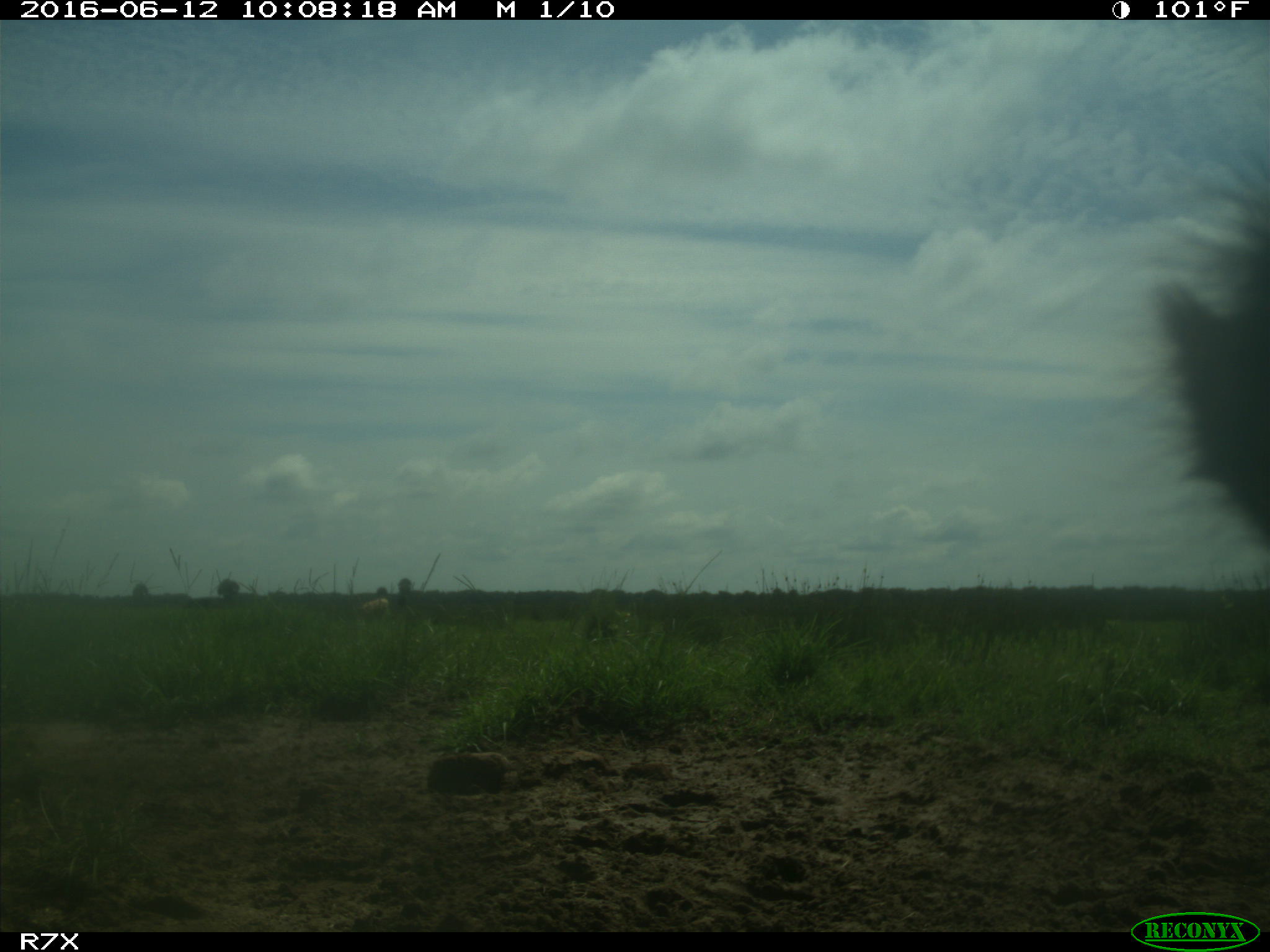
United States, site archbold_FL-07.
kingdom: Animalia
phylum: Chordata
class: Mammalia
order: Artiodactyla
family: Bovidae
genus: Bos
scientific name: Bos taurus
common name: domestic cow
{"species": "Bos taurus (domestic cow)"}